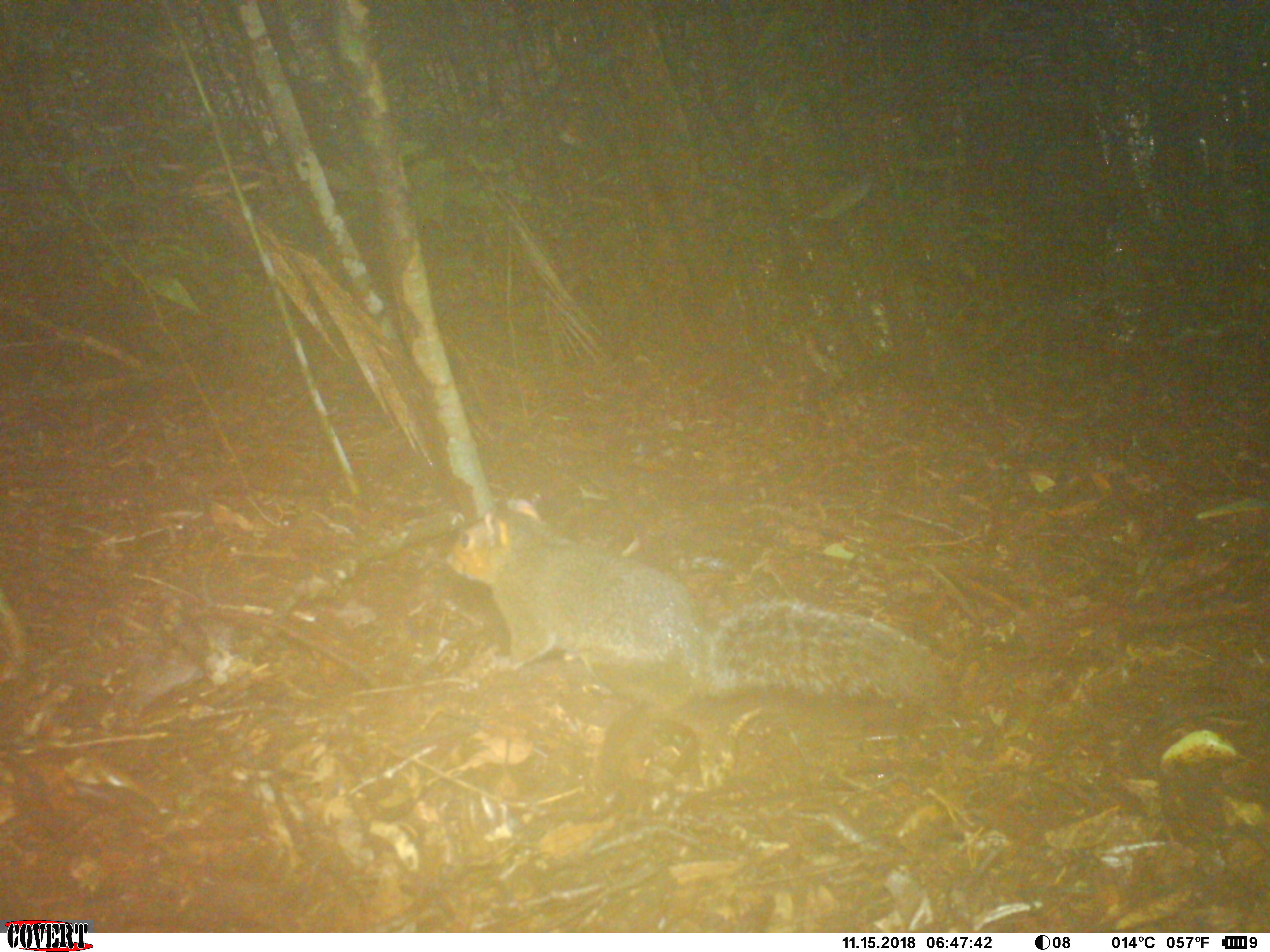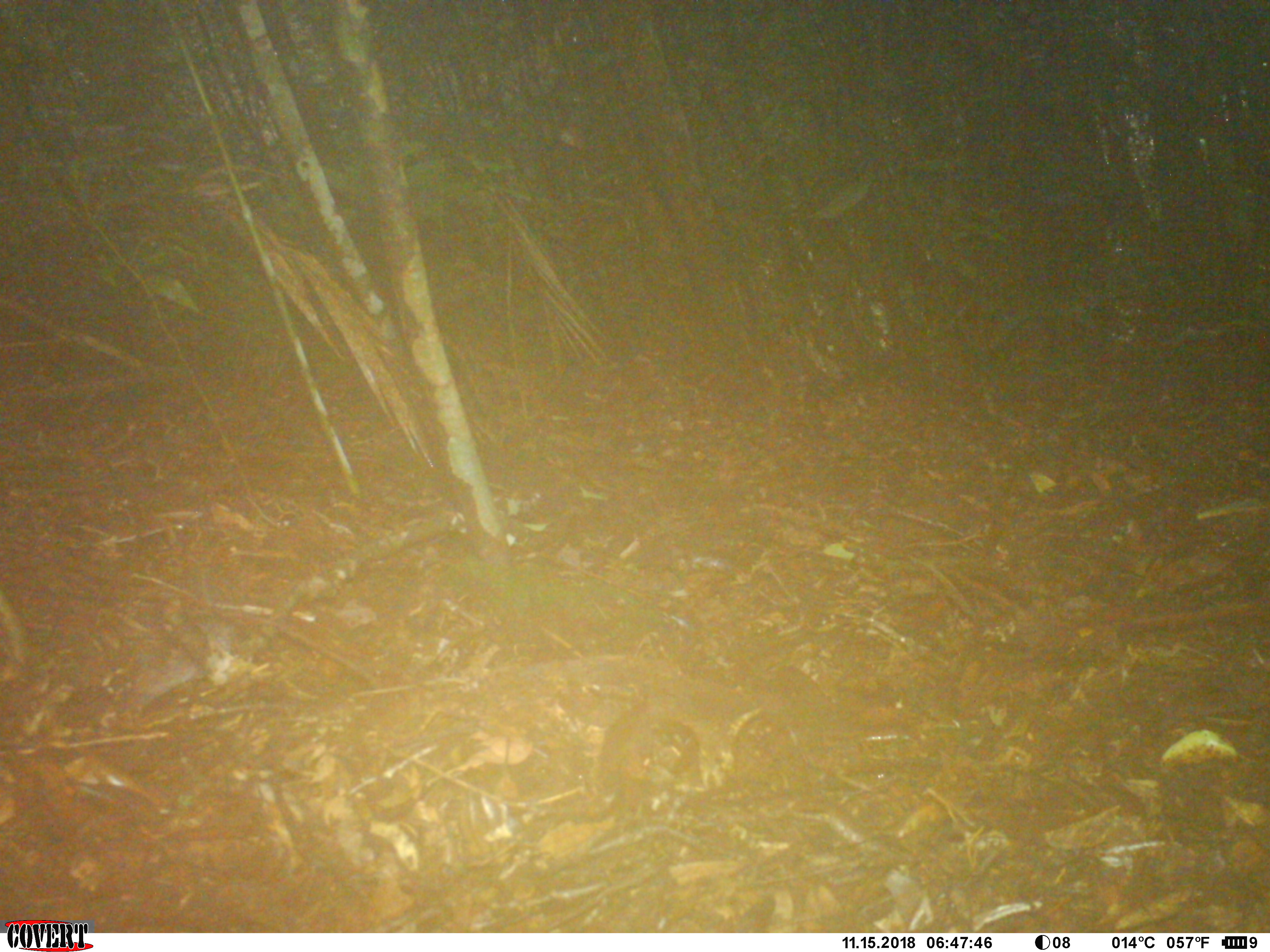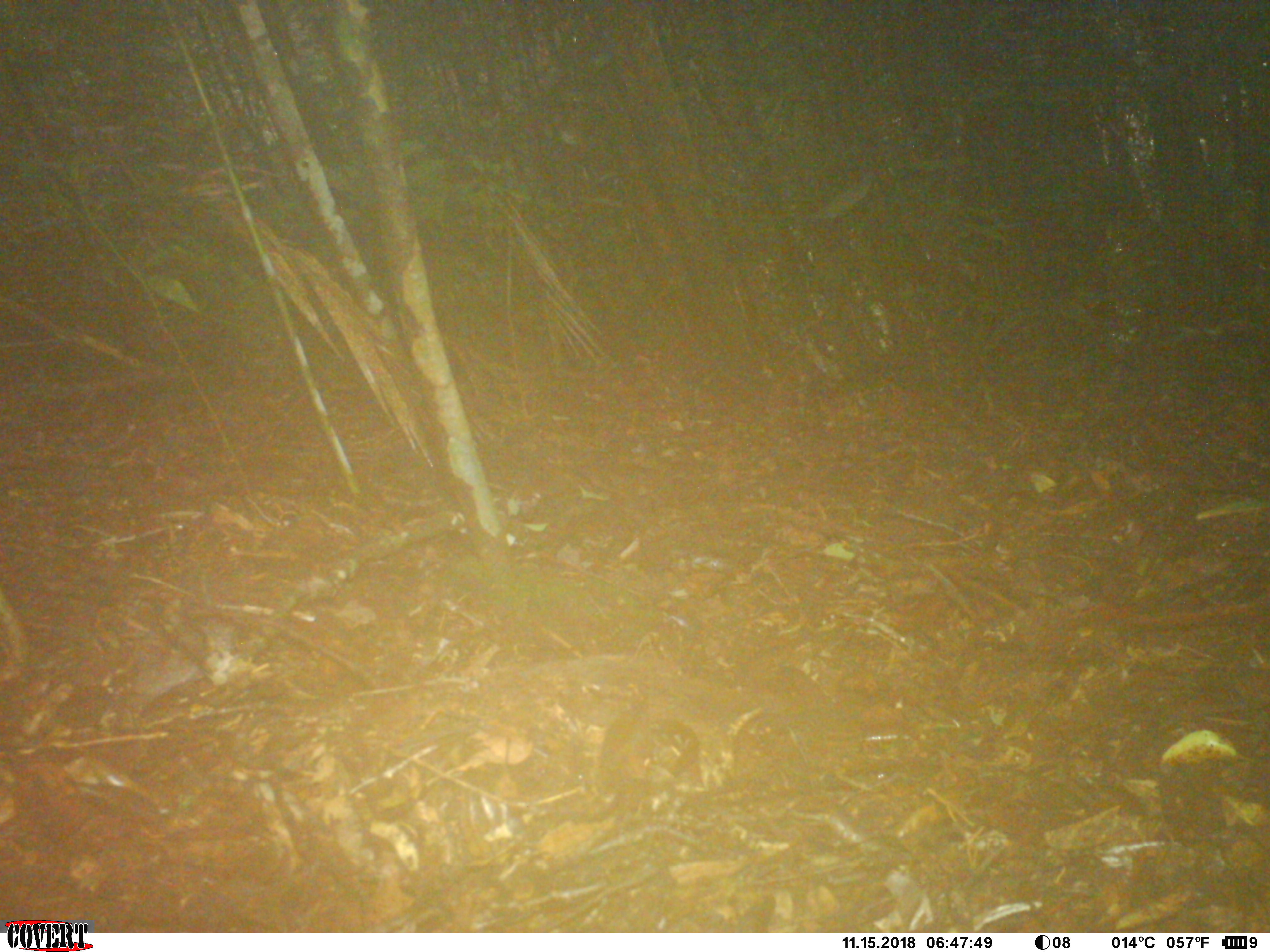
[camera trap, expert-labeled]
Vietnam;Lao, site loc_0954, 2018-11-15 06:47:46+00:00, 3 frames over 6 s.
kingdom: Animalia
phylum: Chordata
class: Mammalia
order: Rodentia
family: Sciuridae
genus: Dremomys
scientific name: Dremomys rufigenis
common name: red-cheeked squirrel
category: red cheeked squirrel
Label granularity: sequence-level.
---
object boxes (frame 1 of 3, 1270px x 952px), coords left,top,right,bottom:
red cheeked squirrel: 444,493,953,722